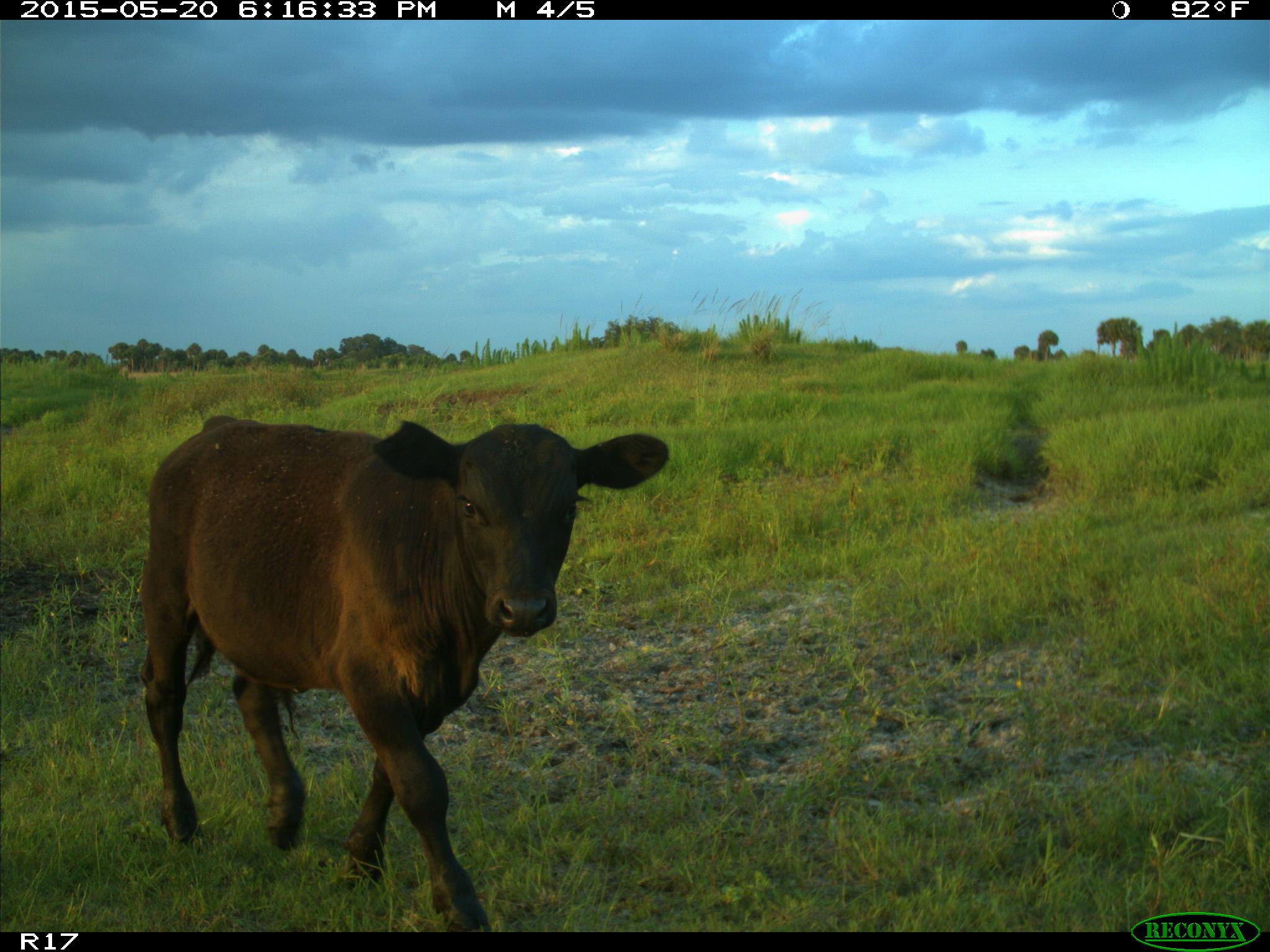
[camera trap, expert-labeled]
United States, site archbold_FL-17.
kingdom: Animalia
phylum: Chordata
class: Mammalia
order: Artiodactyla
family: Bovidae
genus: Bos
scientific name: Bos taurus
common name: domestic cow